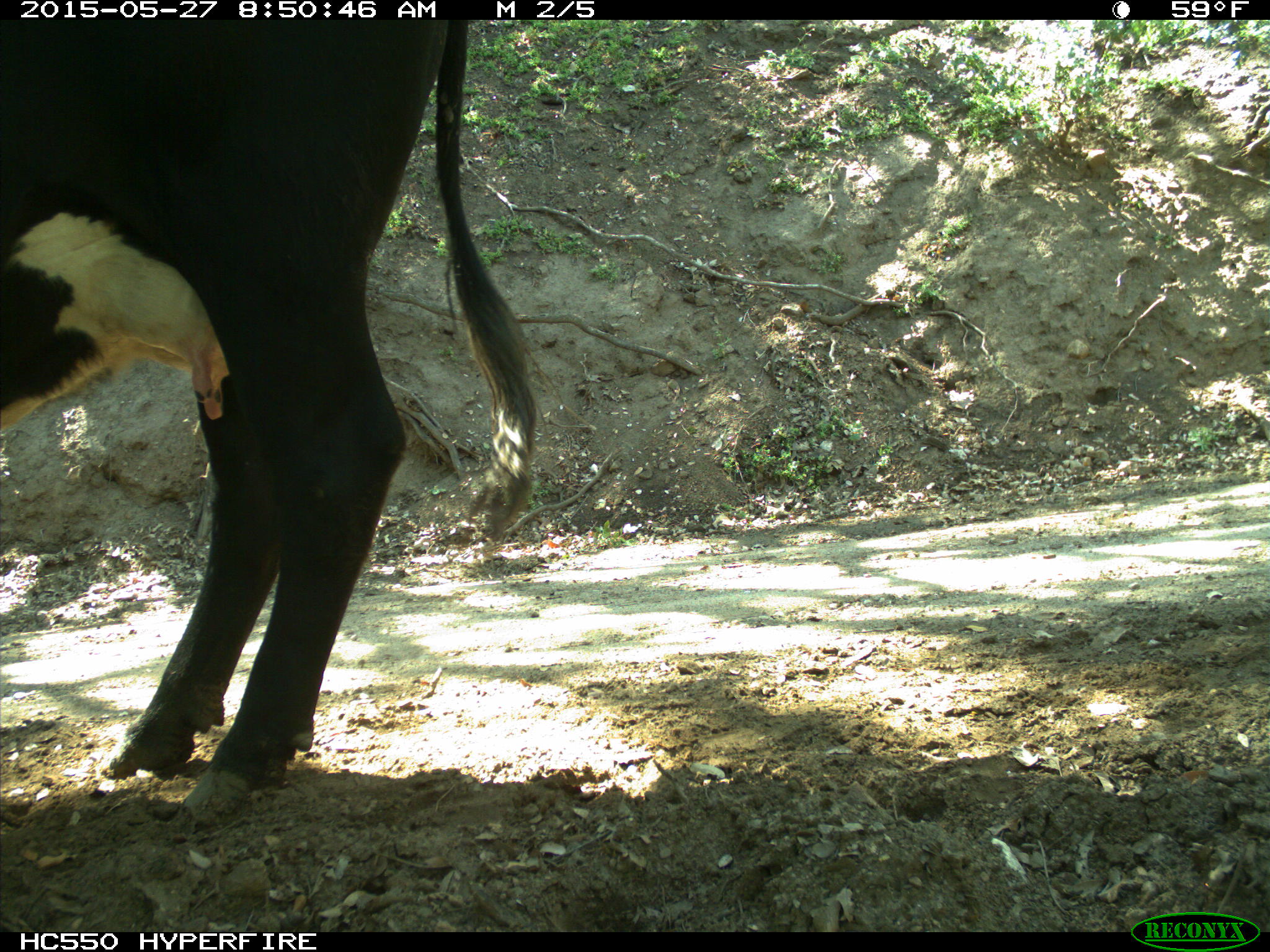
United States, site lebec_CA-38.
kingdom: Animalia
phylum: Chordata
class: Mammalia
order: Artiodactyla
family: Bovidae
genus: Bos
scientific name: Bos taurus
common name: domestic cow